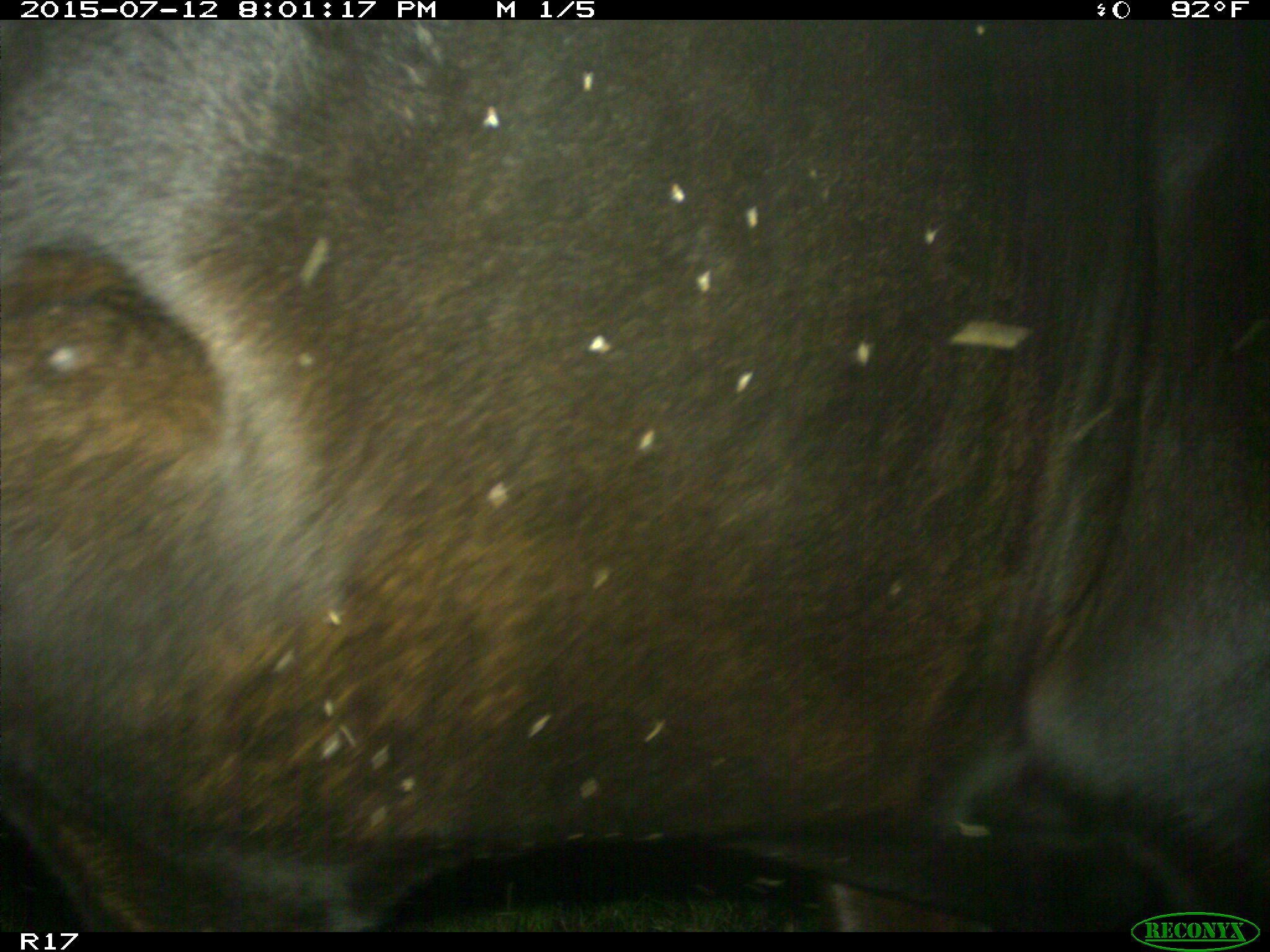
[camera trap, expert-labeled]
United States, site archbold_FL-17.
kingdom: Animalia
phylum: Chordata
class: Mammalia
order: Artiodactyla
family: Bovidae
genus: Bos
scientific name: Bos taurus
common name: domestic cow